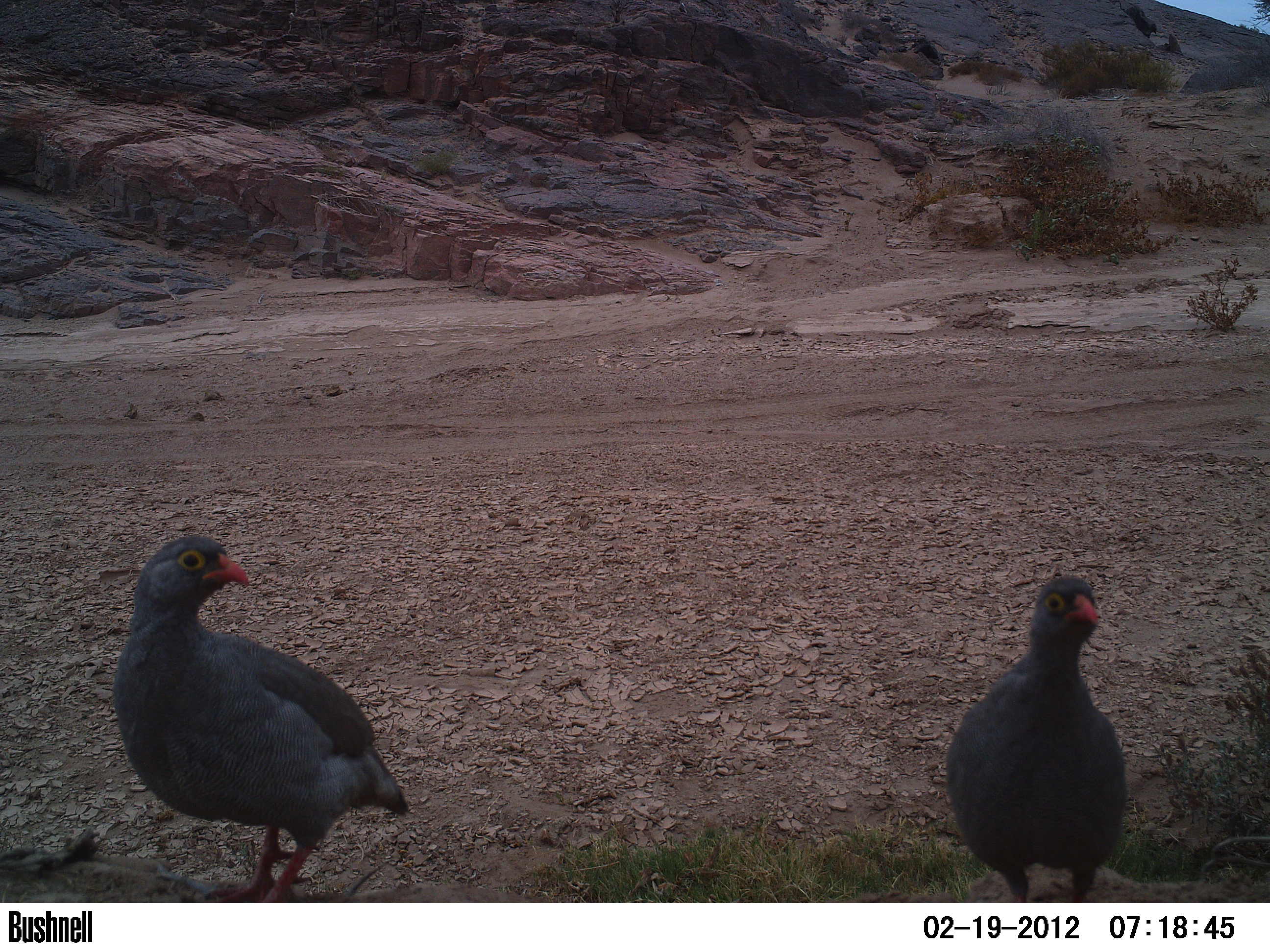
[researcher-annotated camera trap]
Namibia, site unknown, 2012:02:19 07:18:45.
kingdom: Animalia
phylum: Chordata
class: Aves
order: Galliformes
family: Phasianidae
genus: Francolinus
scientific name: Francolinus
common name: francolins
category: cn-francolins